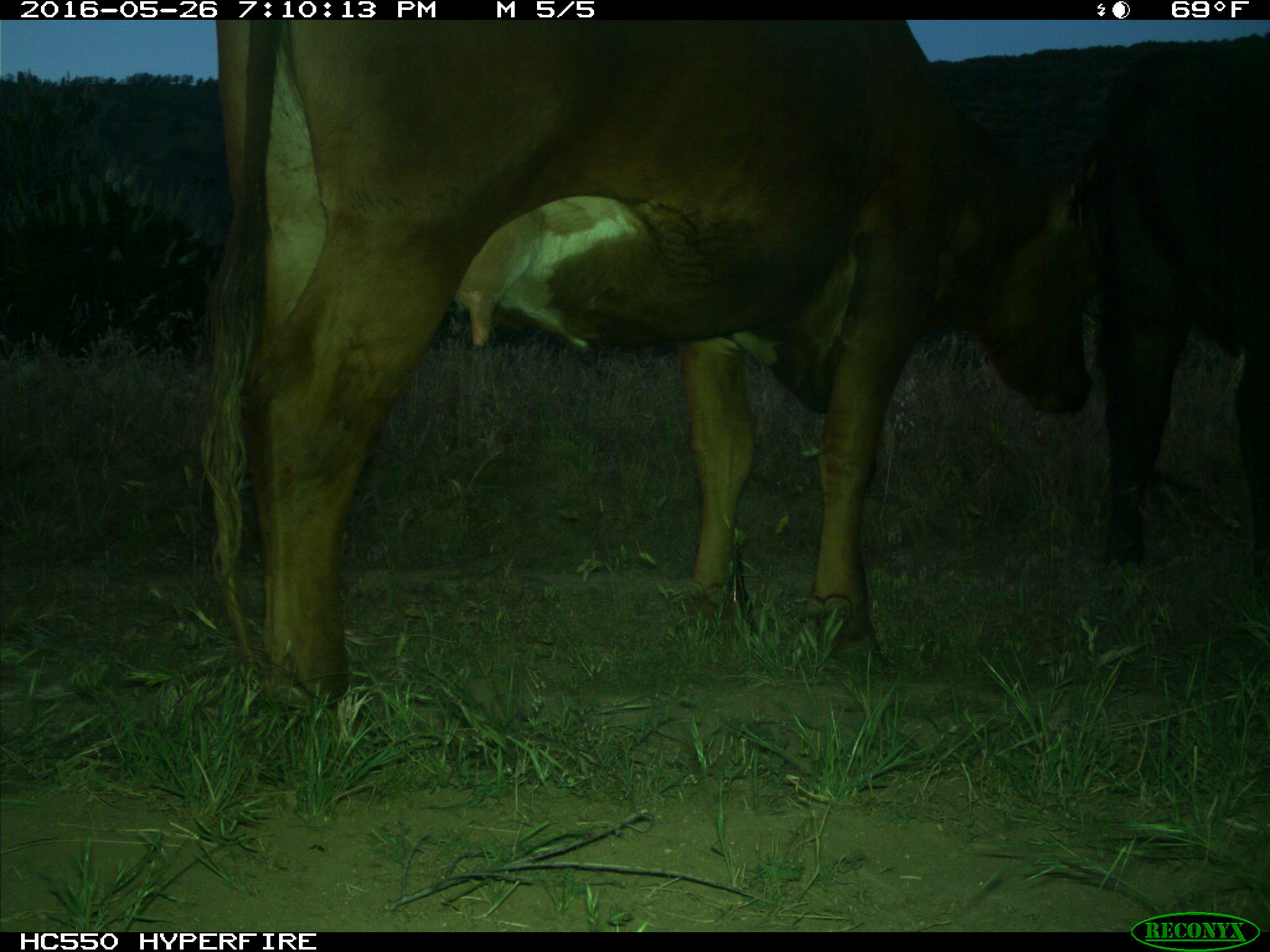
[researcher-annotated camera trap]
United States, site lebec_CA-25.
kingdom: Animalia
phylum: Chordata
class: Mammalia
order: Artiodactyla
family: Bovidae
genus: Bos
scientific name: Bos taurus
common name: domestic cow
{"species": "Bos taurus (domestic cow)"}